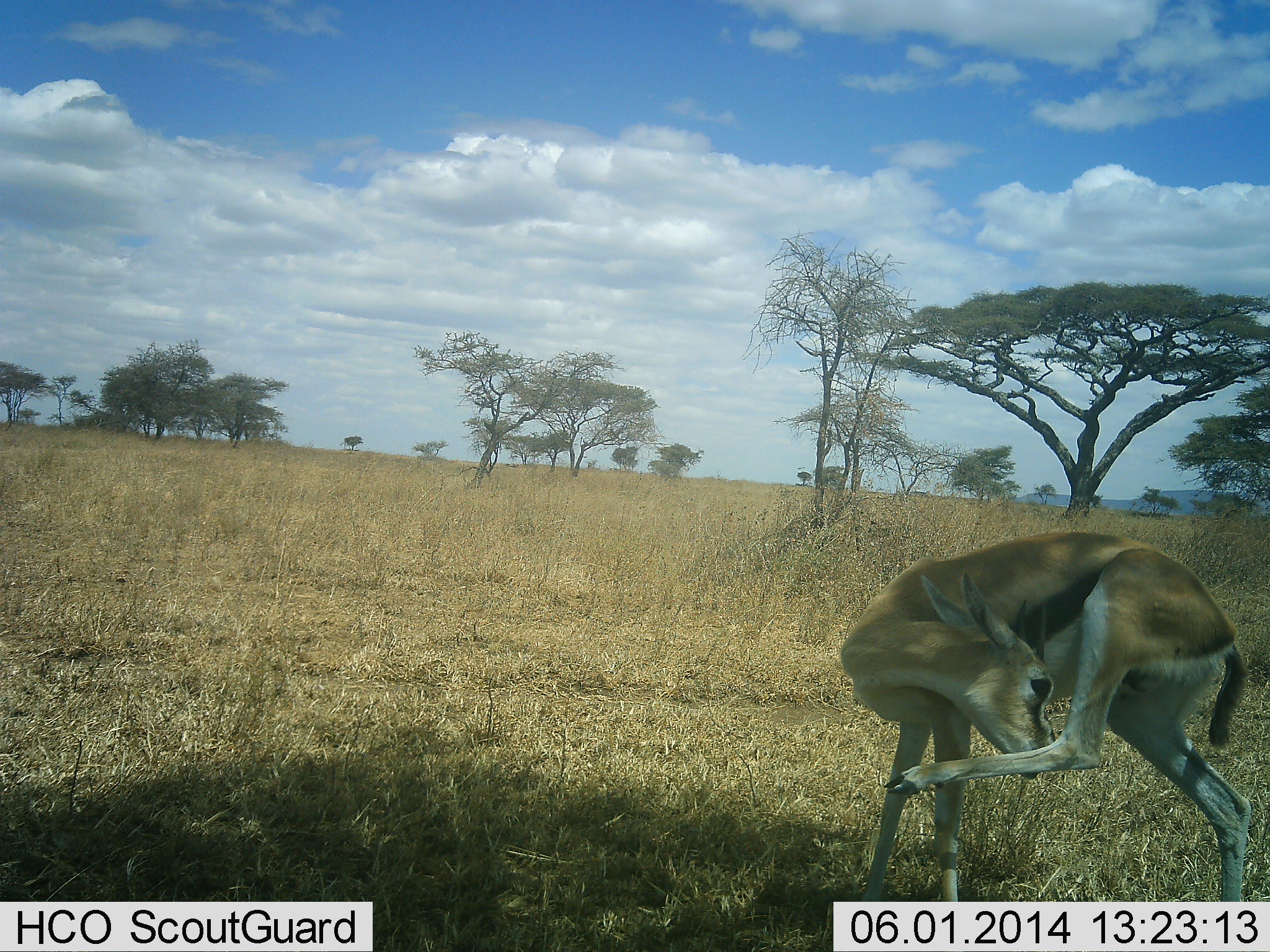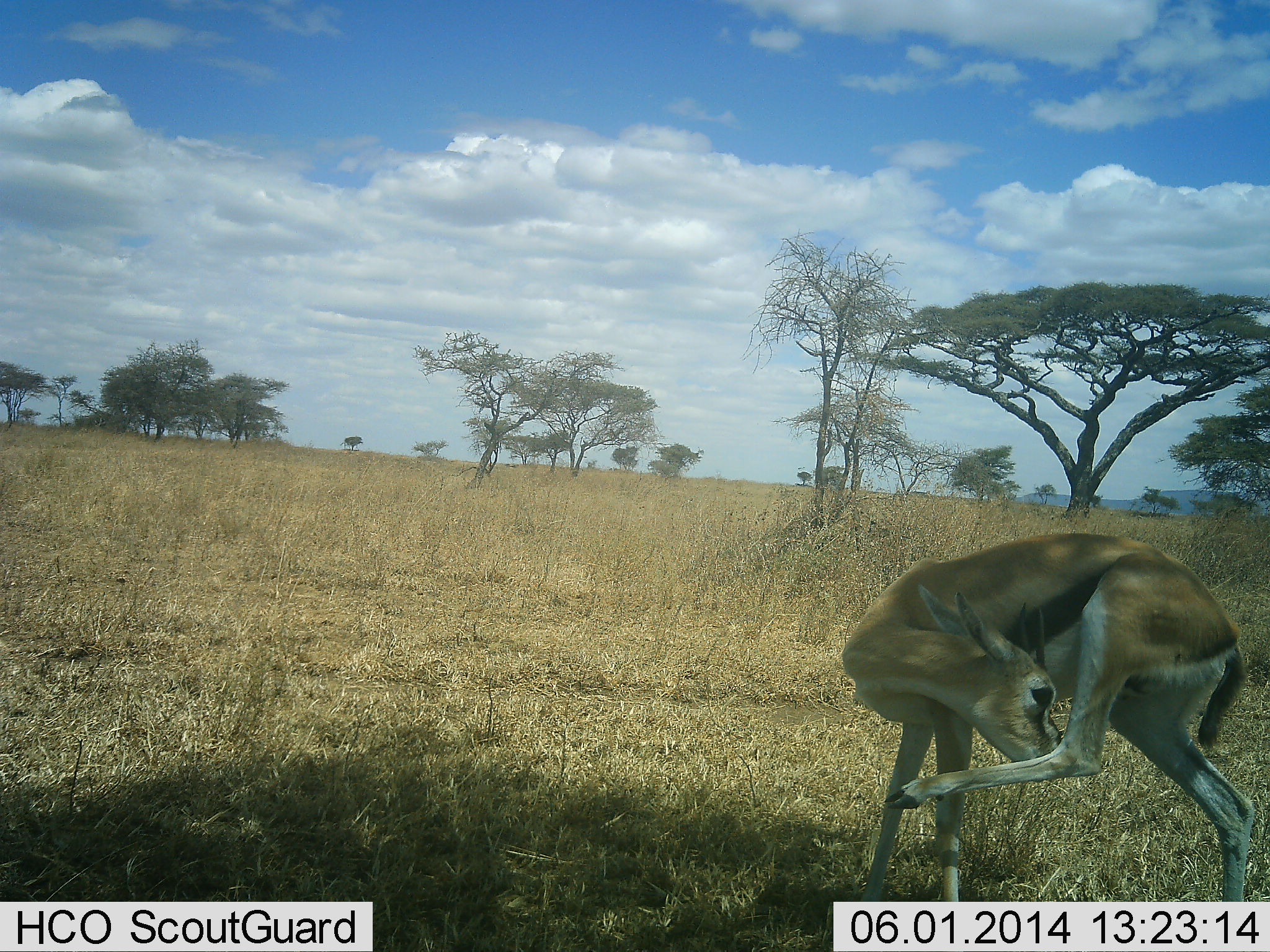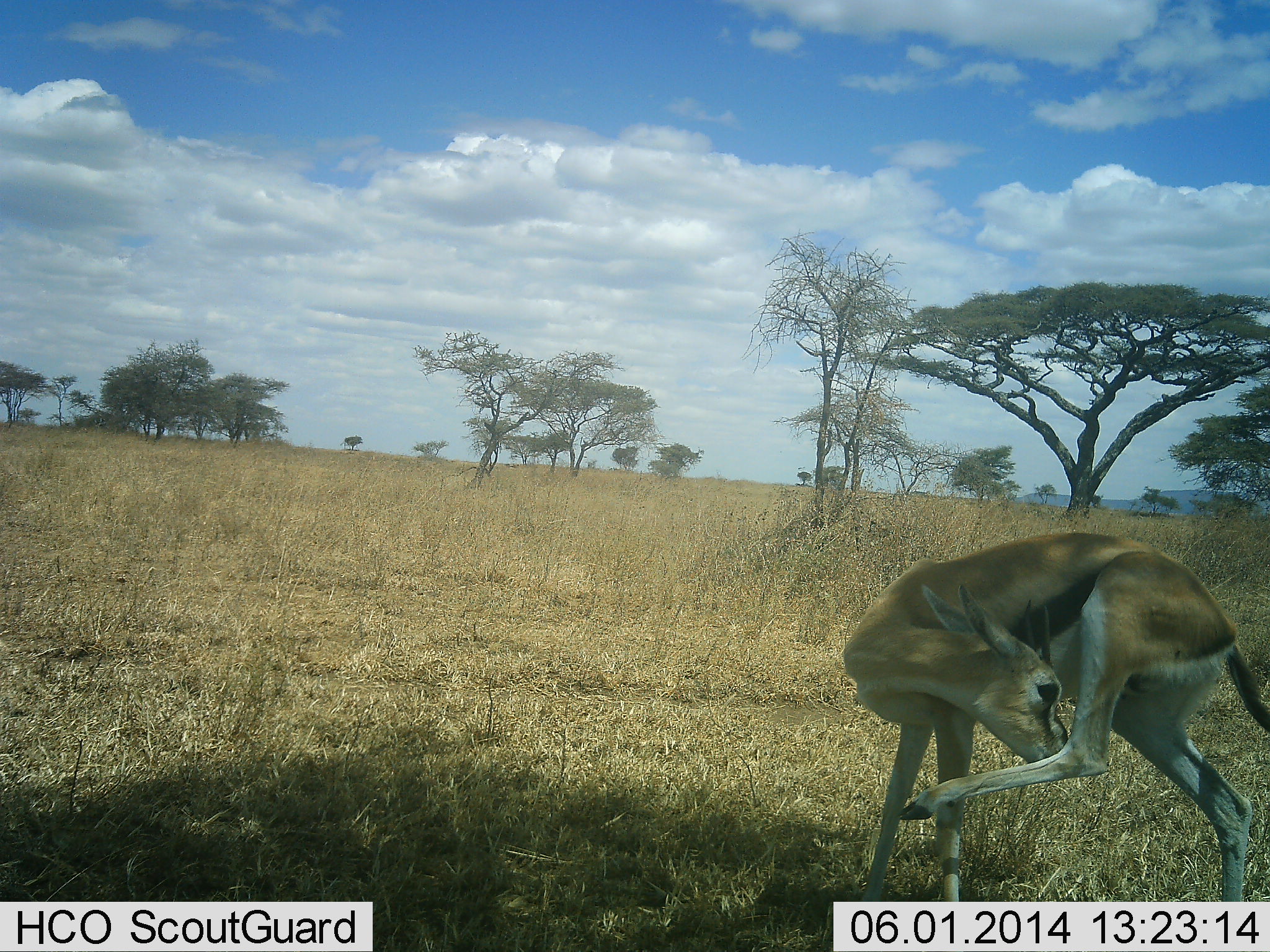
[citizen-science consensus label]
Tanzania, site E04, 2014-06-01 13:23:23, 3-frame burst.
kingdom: Animalia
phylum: Chordata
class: Mammalia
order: Artiodactyla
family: Bovidae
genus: Eudorcas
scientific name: Eudorcas thomsonii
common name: thomson's gazelle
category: gazellethomsons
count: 1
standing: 80%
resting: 20%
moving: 10%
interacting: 0%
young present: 0%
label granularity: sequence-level